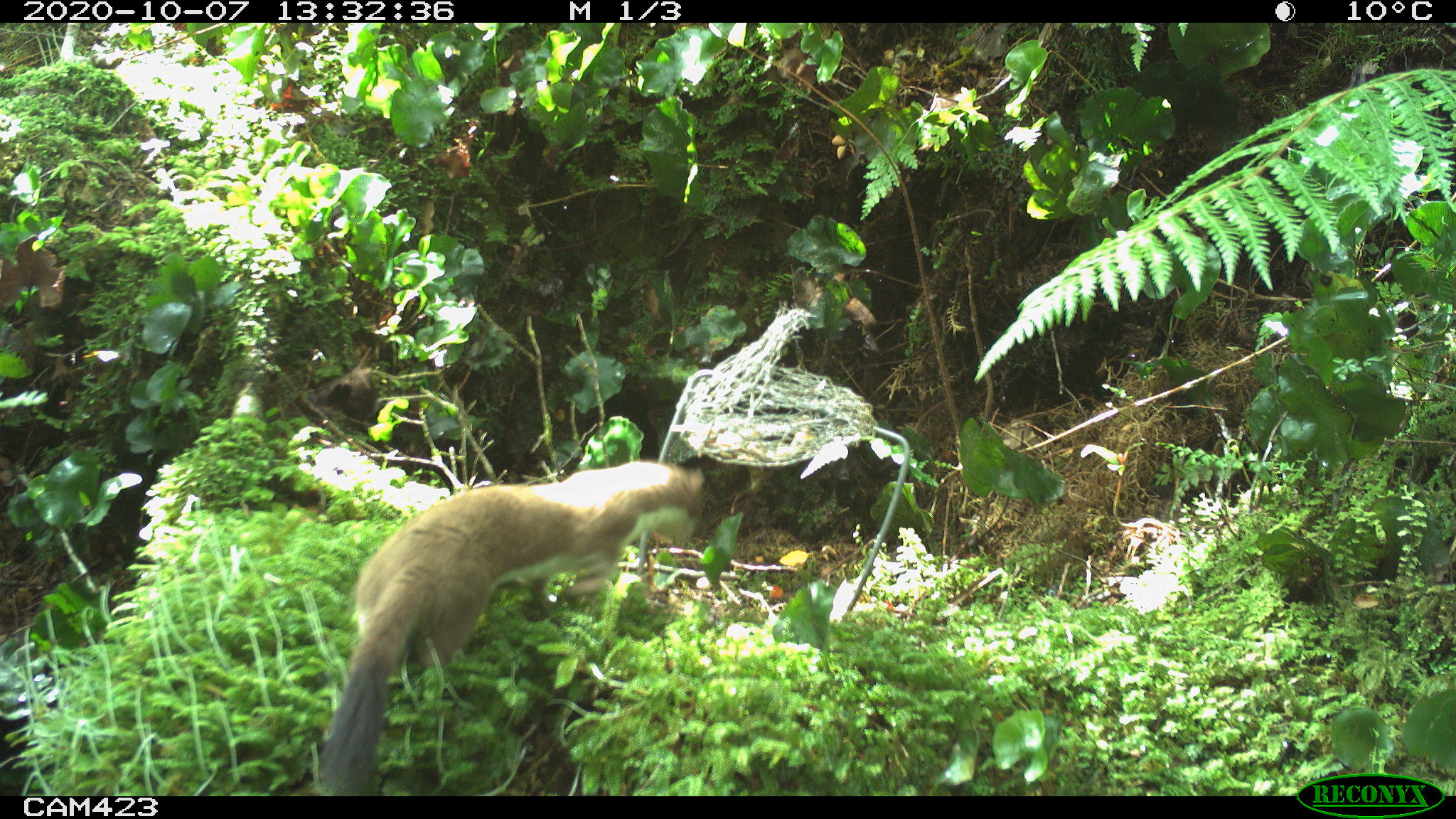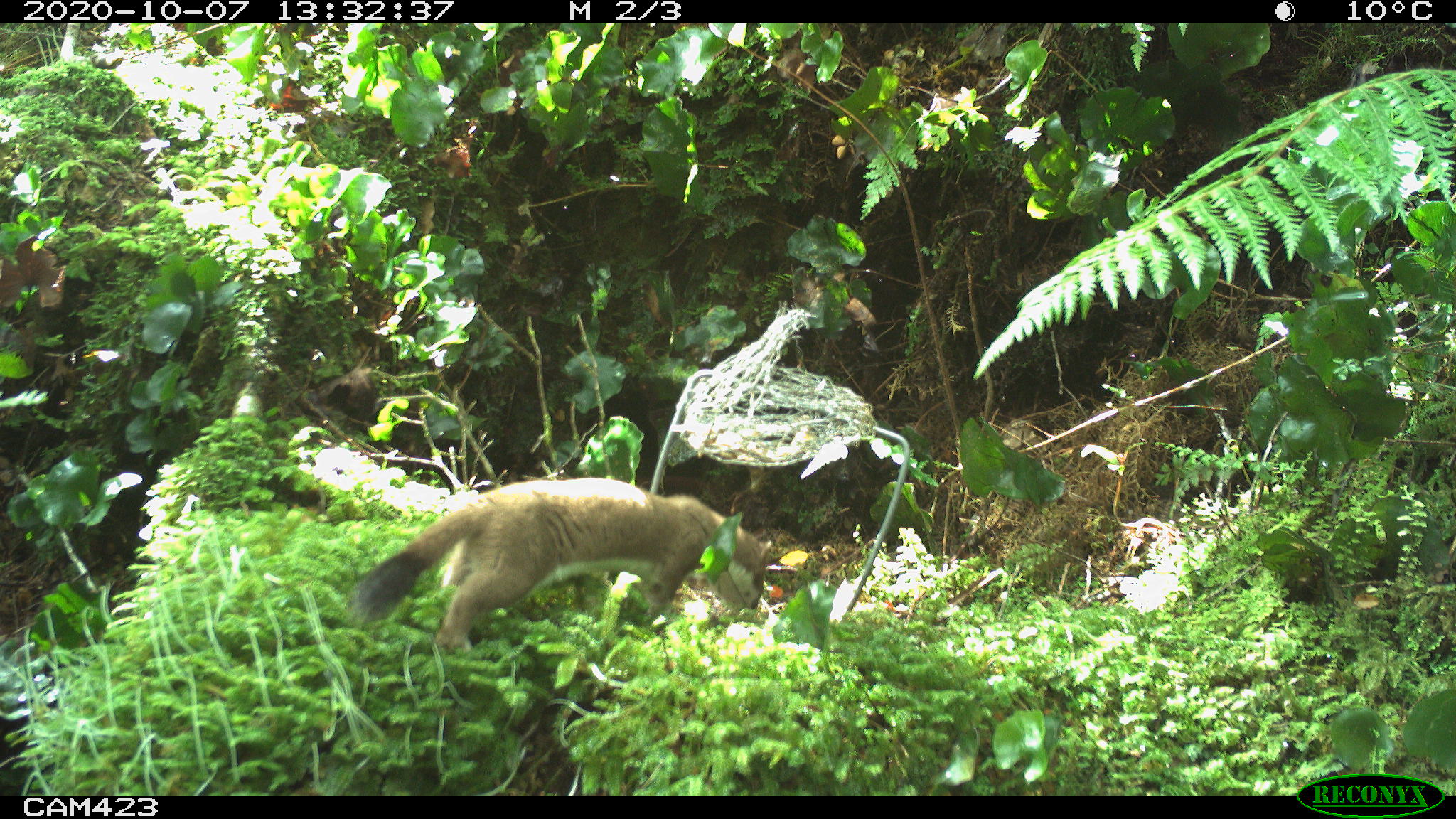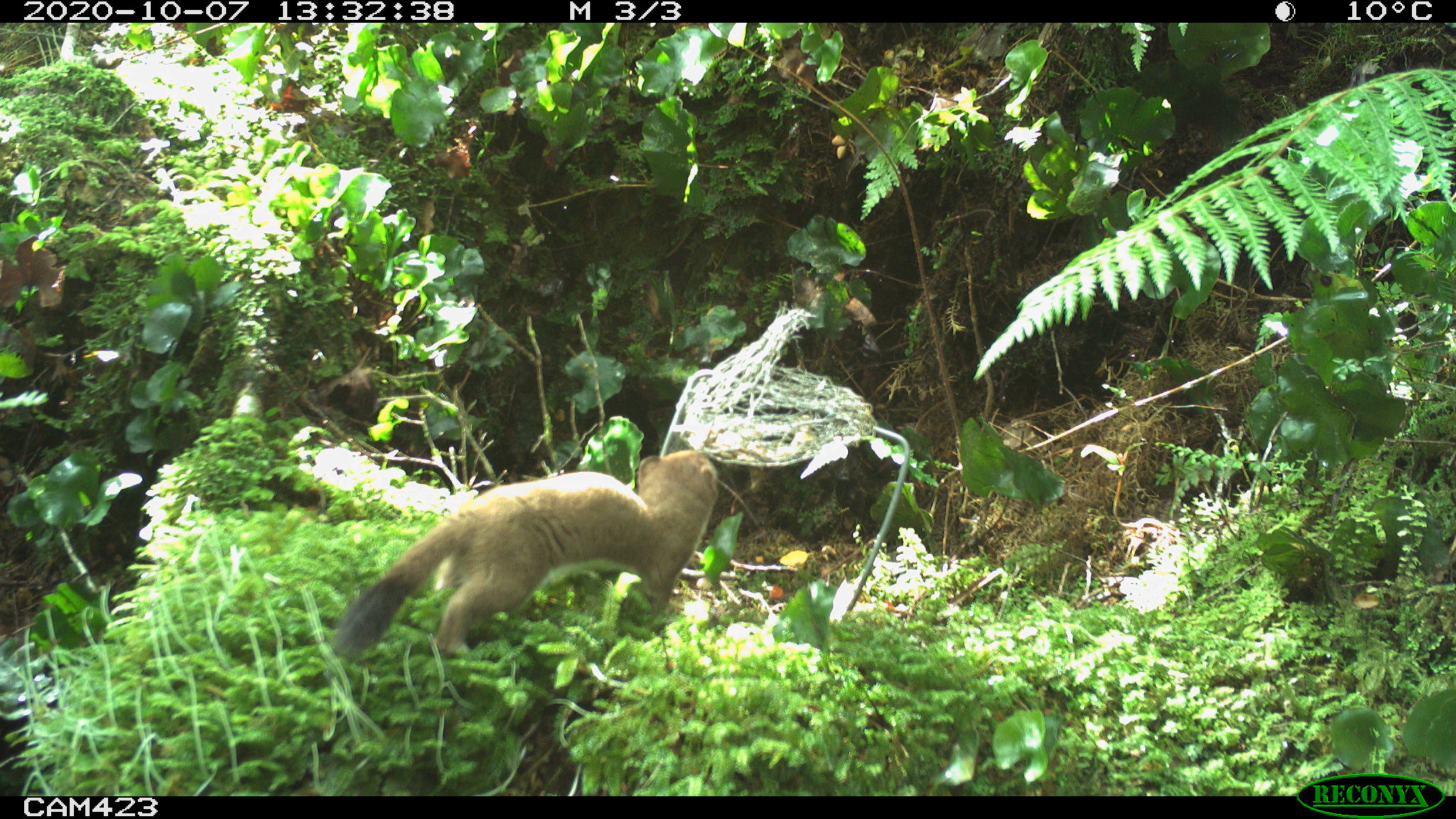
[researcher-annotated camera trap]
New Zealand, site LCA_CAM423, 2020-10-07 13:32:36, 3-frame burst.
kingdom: Animalia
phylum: Chordata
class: Mammalia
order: Carnivora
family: Mustelidae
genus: Mustela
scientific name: Mustela erminea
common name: stoat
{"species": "stoat (Mustela erminea)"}